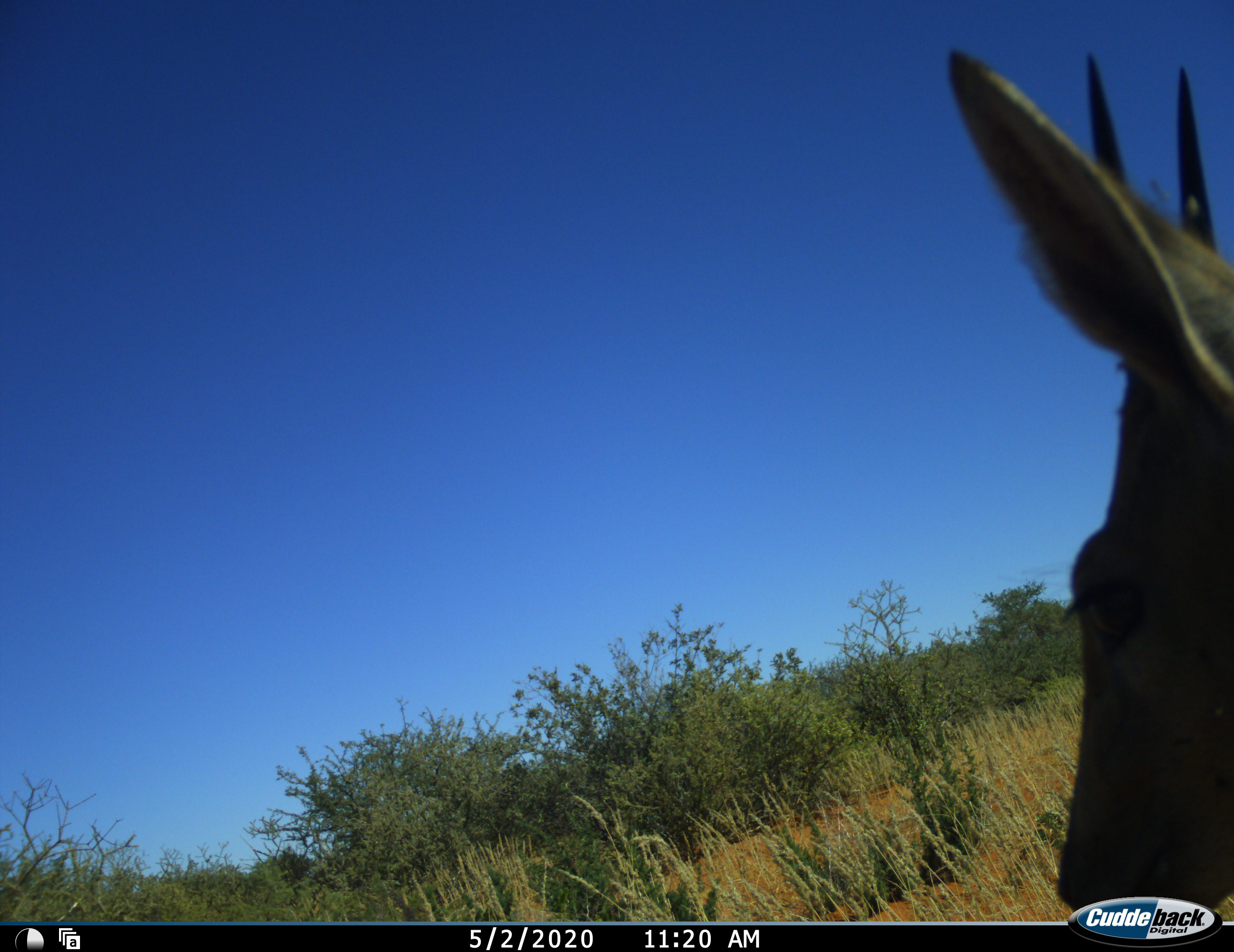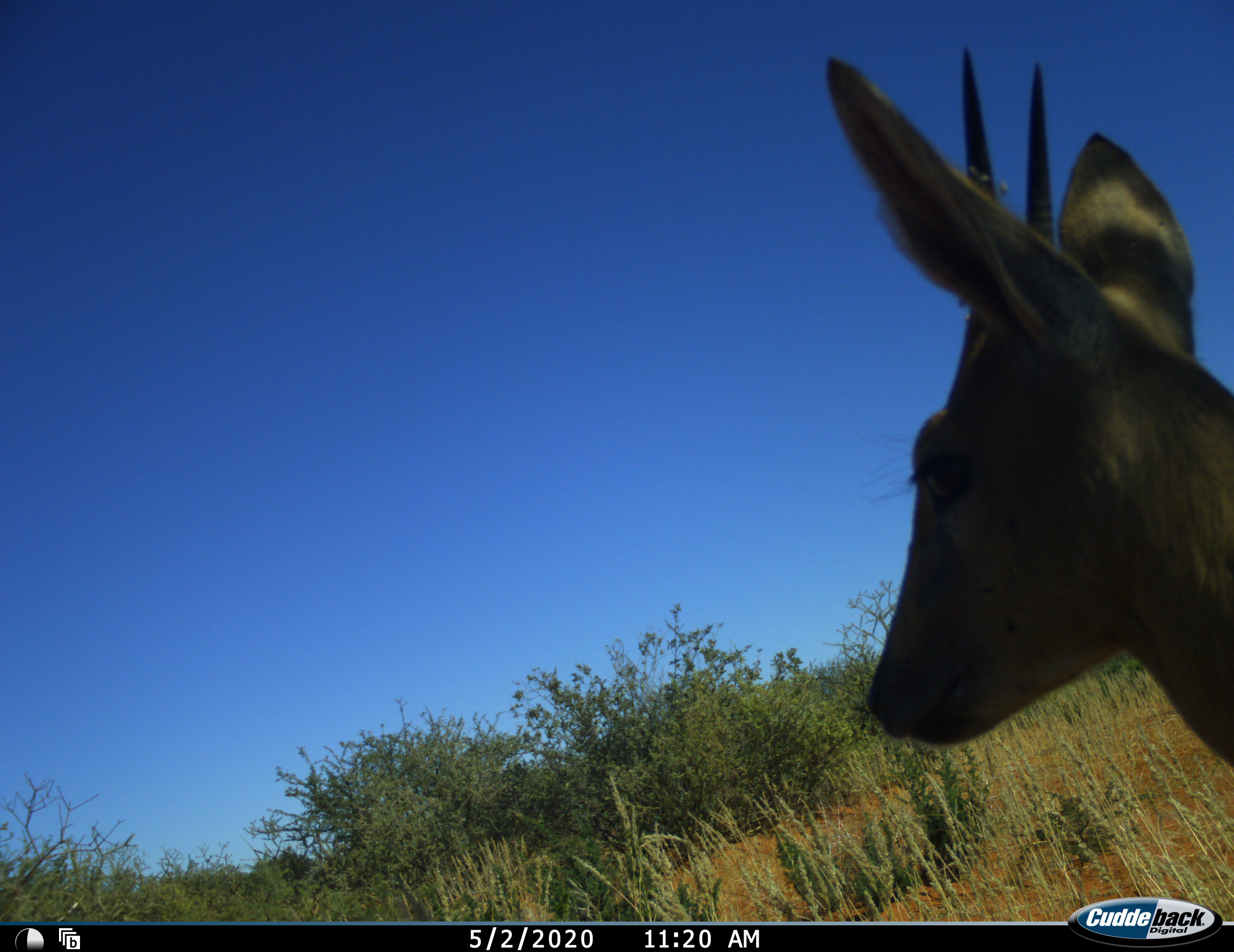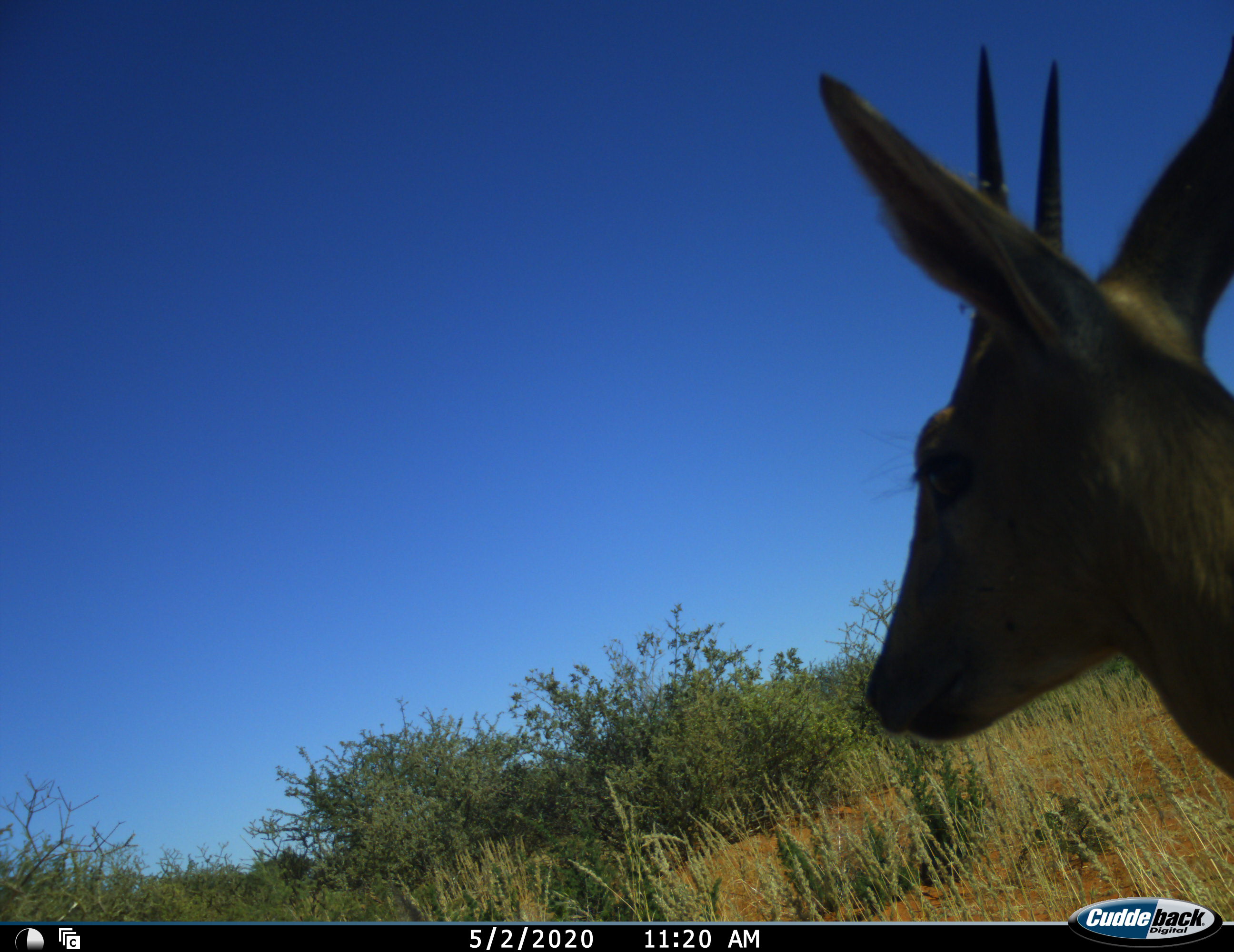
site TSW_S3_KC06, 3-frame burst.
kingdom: Animalia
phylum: Chordata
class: Mammalia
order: Artiodactyla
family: Bovidae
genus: Sylvicapra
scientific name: Sylvicapra grimmia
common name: common duiker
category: duikercommongrey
Duikercommongrey (common duiker) (Sylvicapra grimmia), count 1. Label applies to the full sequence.